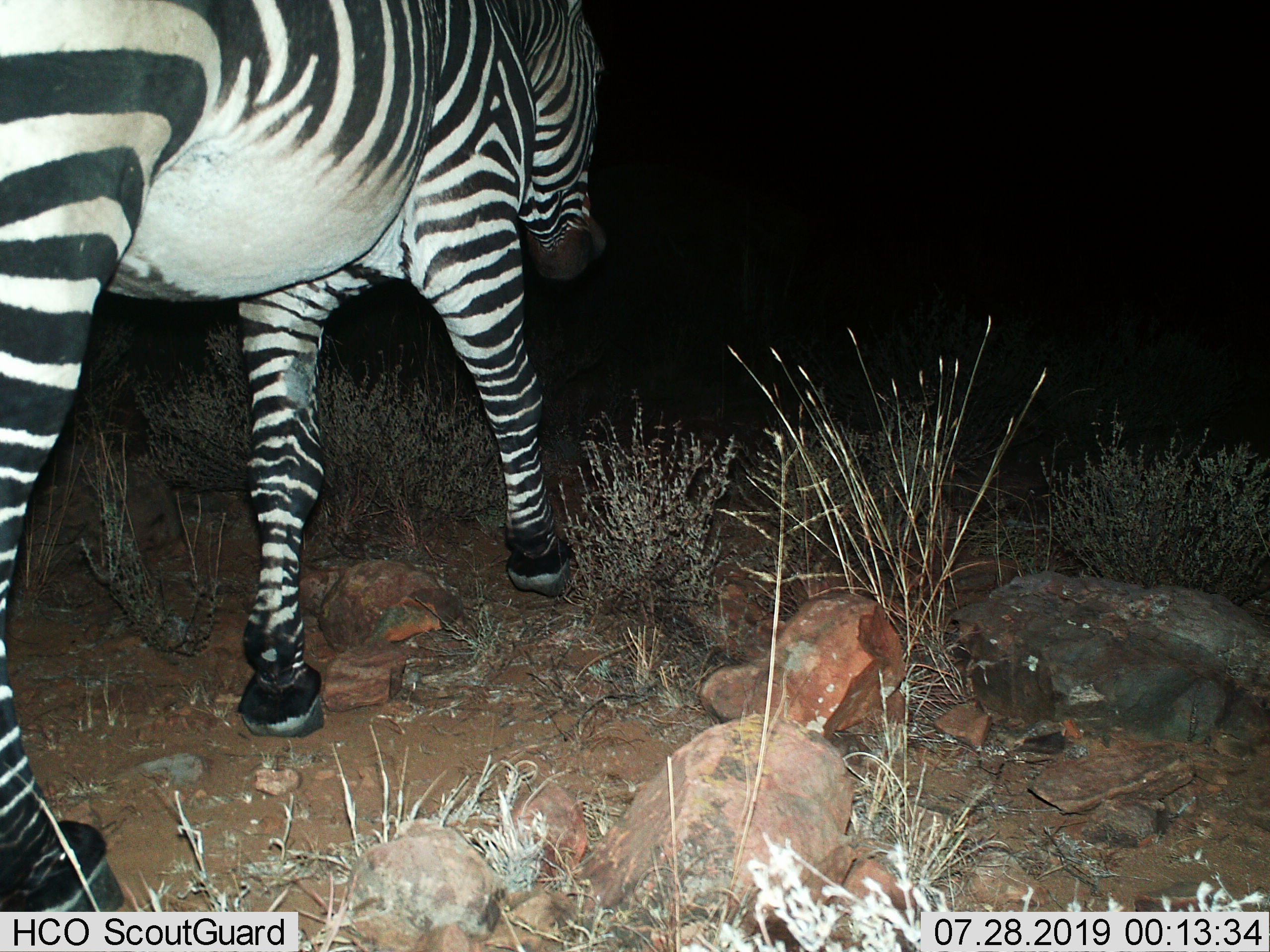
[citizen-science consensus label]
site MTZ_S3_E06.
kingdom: Animalia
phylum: Chordata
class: Mammalia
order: Perissodactyla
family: Equidae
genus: Equus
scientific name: Equus zebra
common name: mountain zebra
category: zebramountain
Zebramountain (mountain zebra) (Equus zebra), count 1. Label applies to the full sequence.